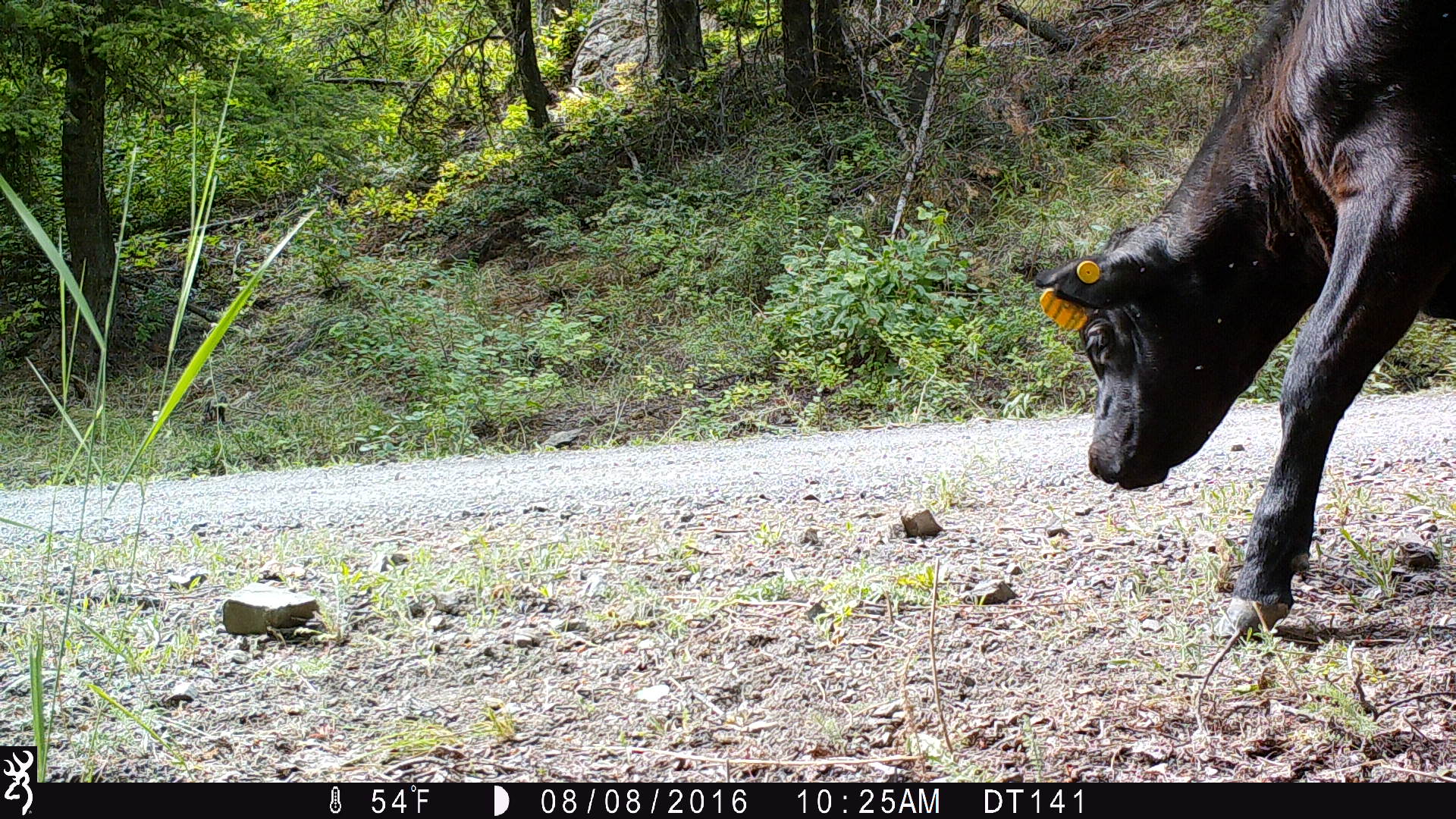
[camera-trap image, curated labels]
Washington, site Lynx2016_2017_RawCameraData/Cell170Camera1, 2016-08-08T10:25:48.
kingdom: Animalia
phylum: Chordata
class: Mammalia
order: Artiodactyla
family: Bovidae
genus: Bos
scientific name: Bos taurus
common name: domestic cattle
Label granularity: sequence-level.